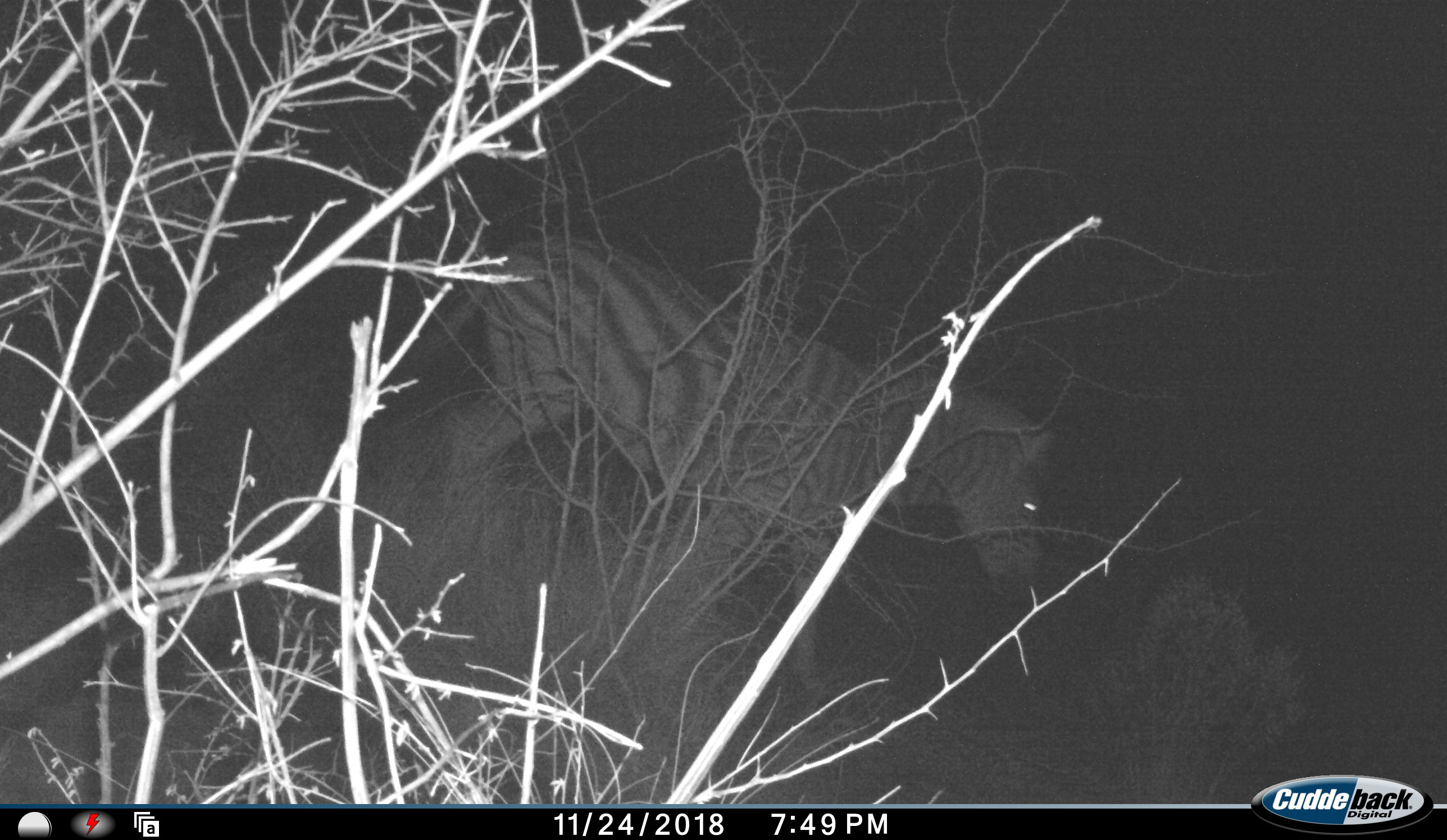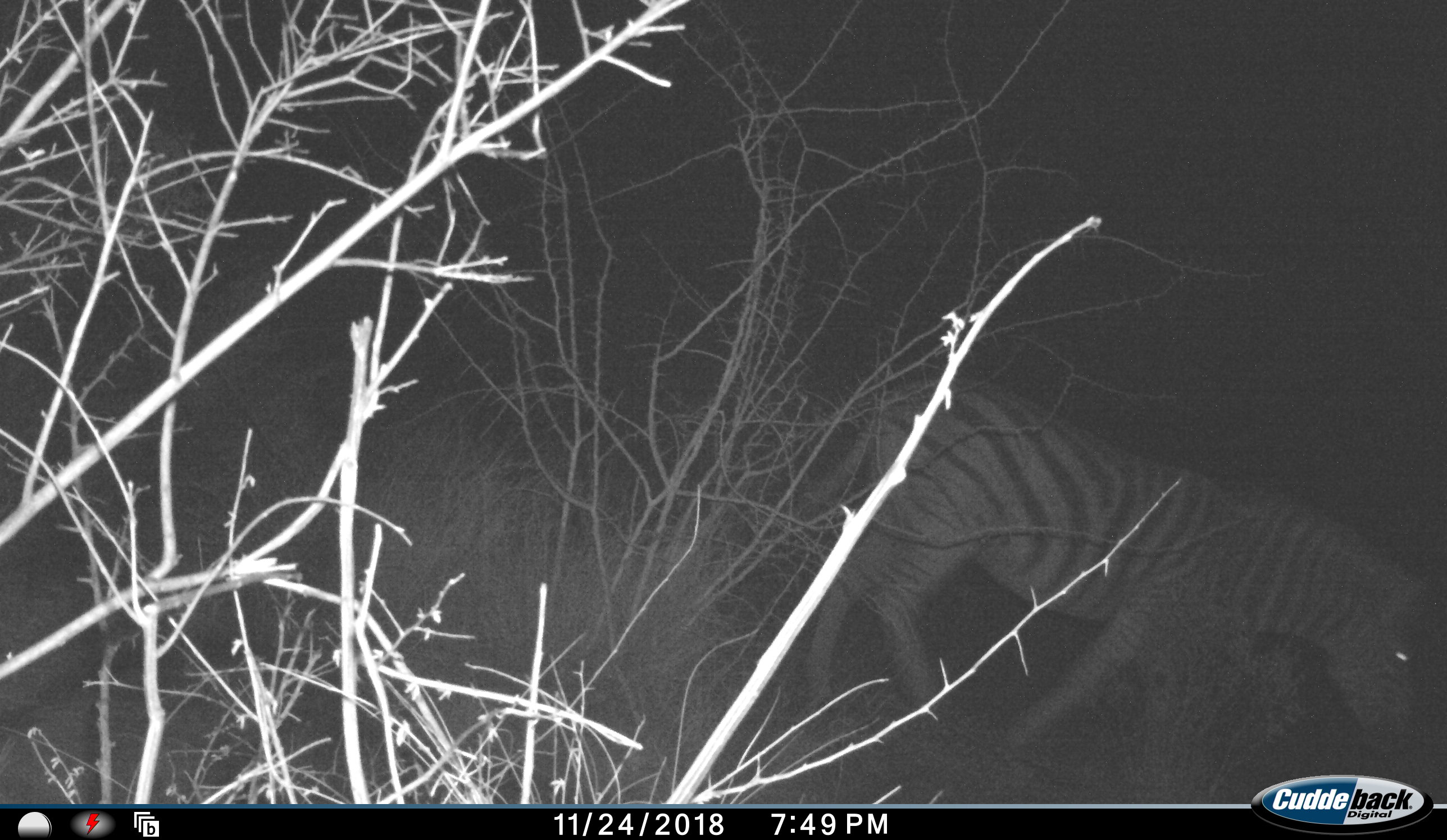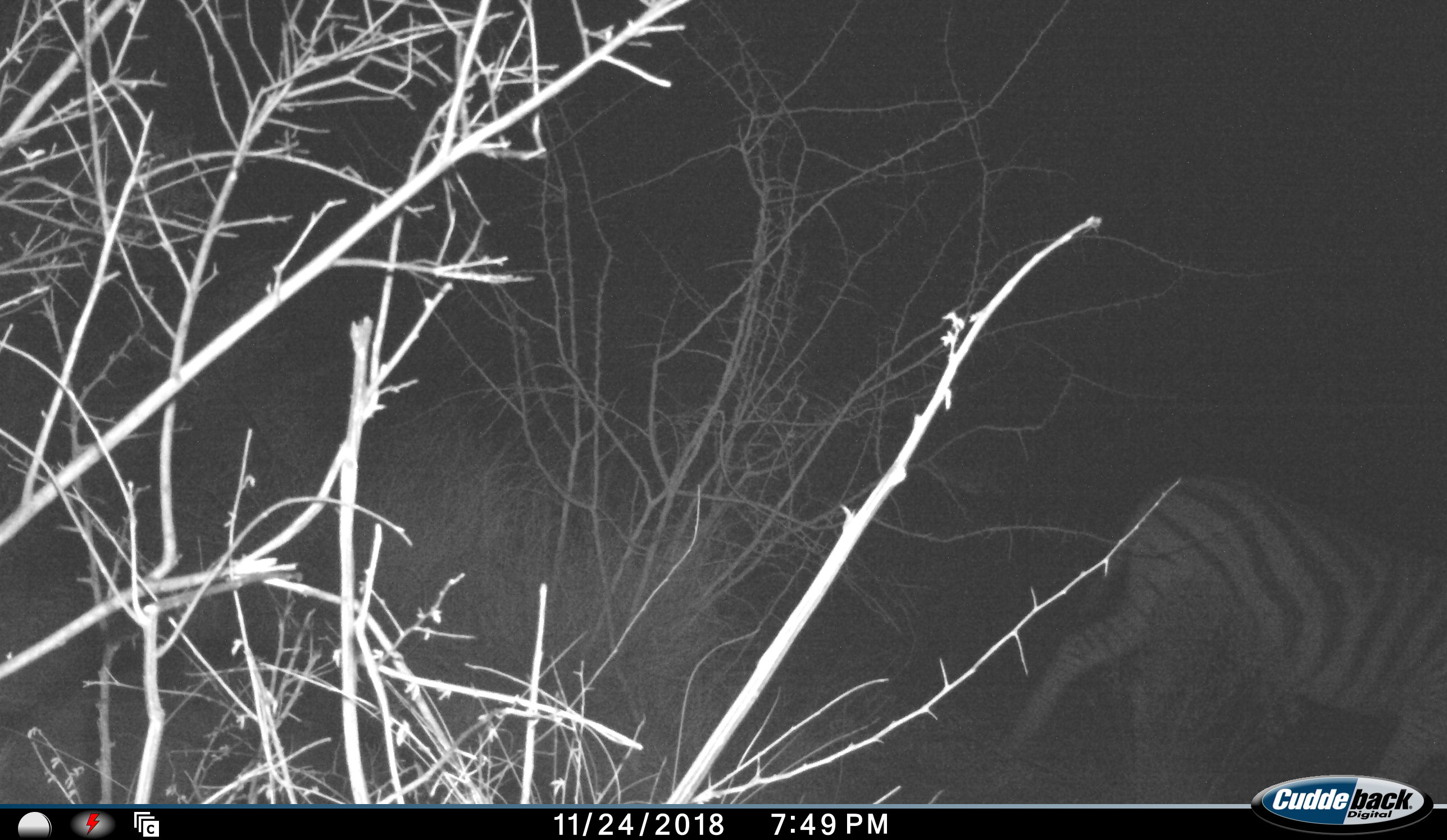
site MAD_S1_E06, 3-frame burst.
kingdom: Animalia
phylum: Chordata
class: Mammalia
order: Perissodactyla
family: Equidae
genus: Equus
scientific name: Equus quagga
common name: plains zebra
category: zebraplains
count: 1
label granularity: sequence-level